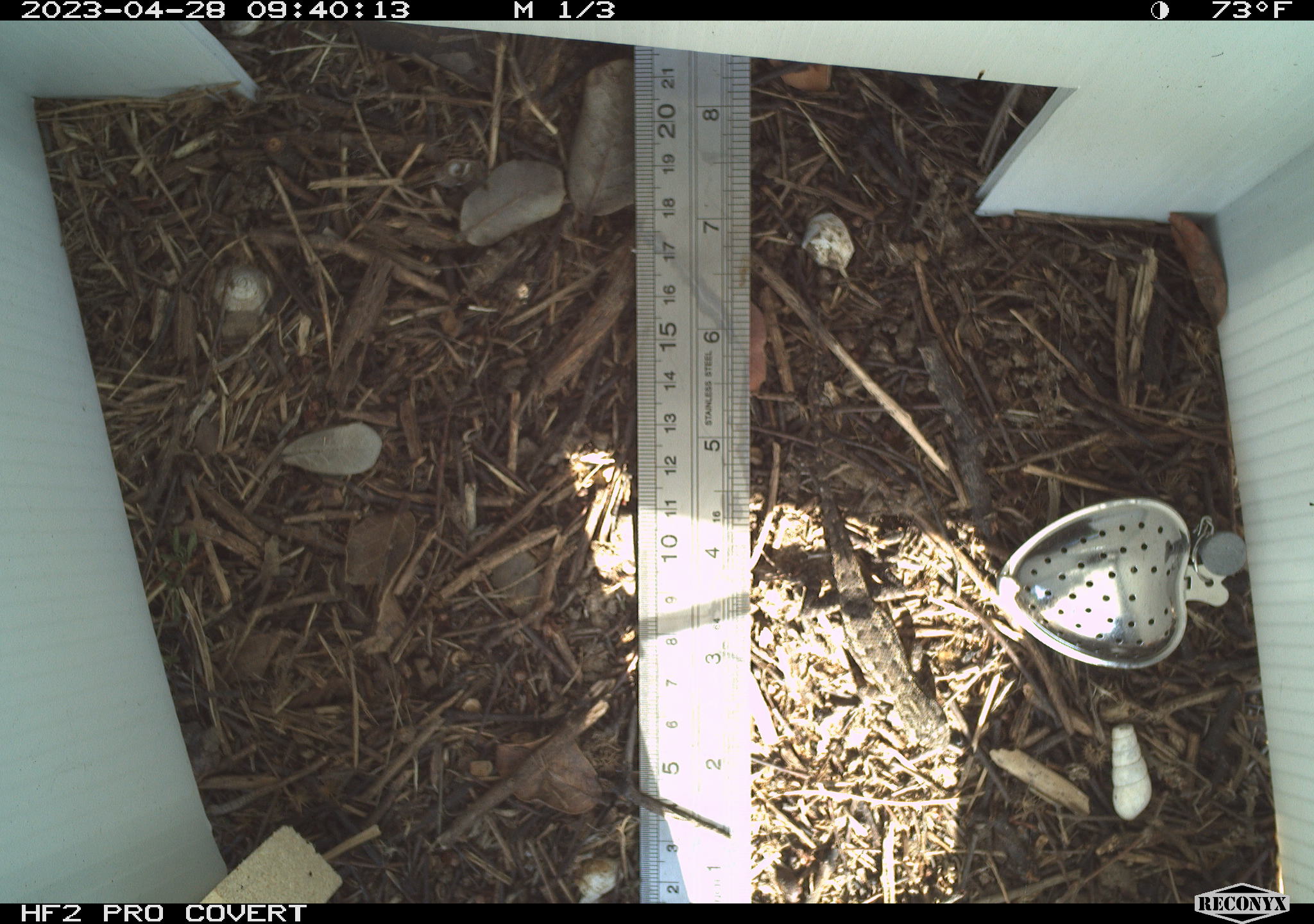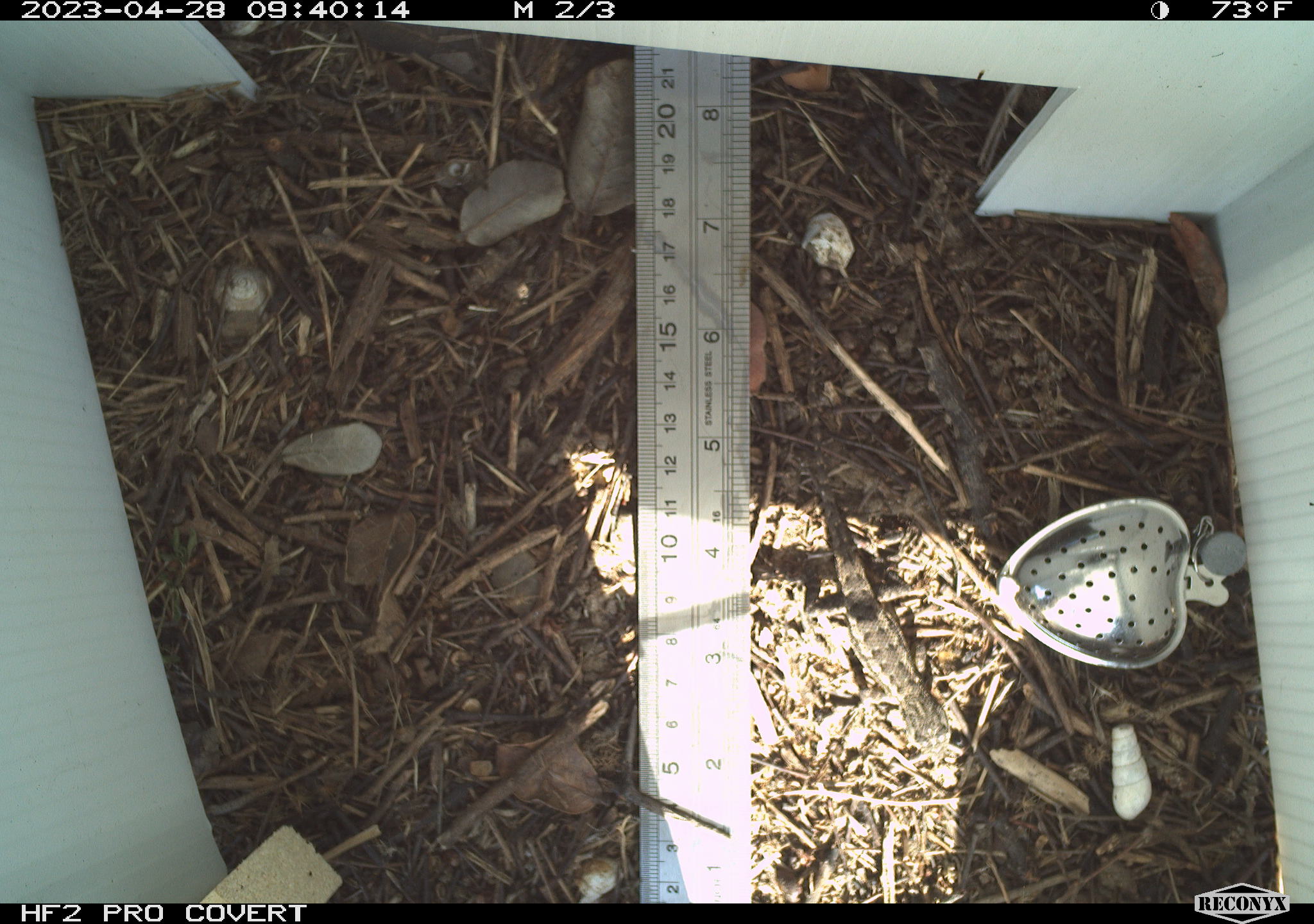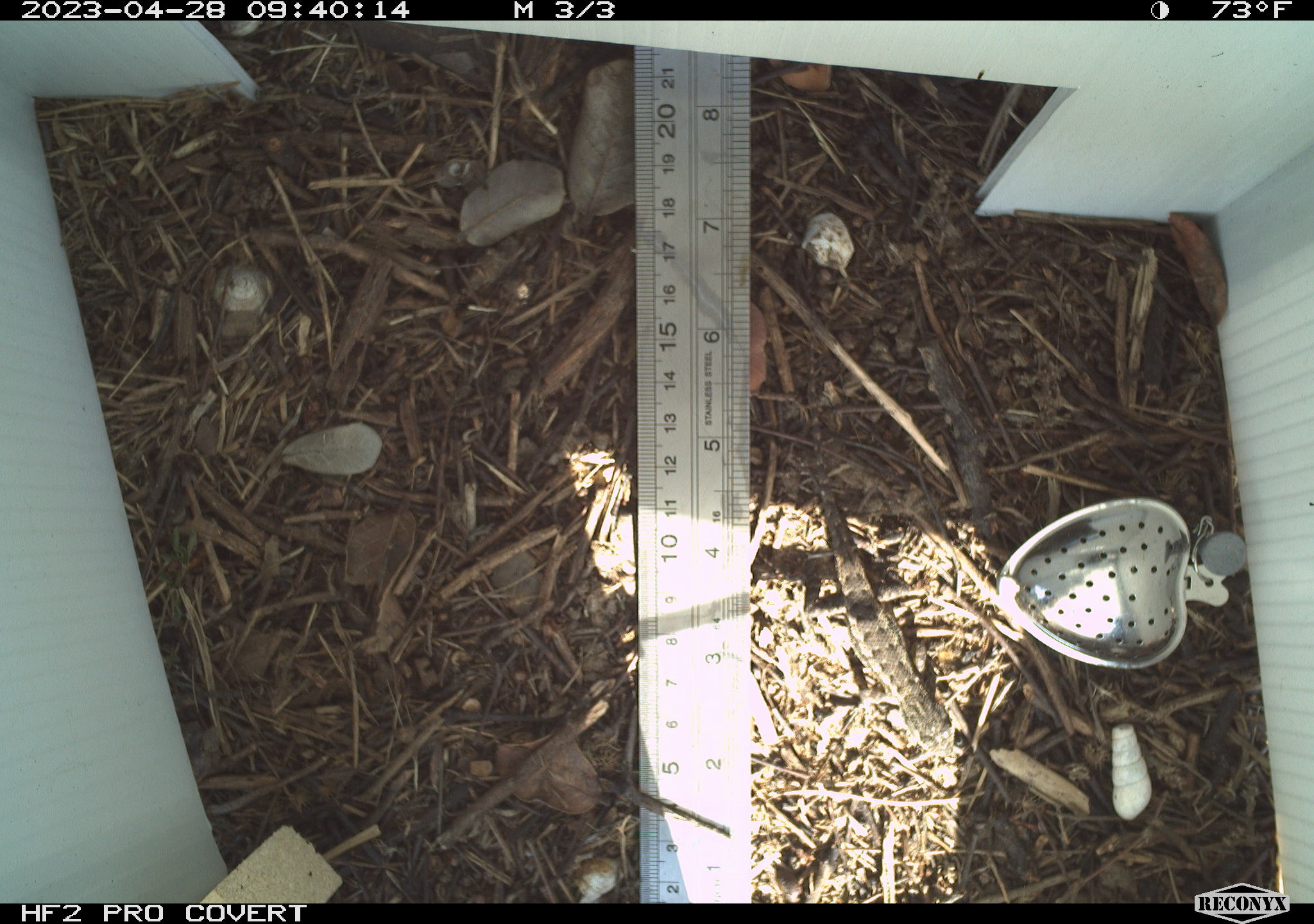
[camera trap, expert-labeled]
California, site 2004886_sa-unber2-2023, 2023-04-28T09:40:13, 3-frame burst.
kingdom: Animalia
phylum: Chordata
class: Reptilia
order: Squamata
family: Phrynosomatidae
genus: Sceloporus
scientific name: Sceloporus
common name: spiny lizards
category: sceloporus species